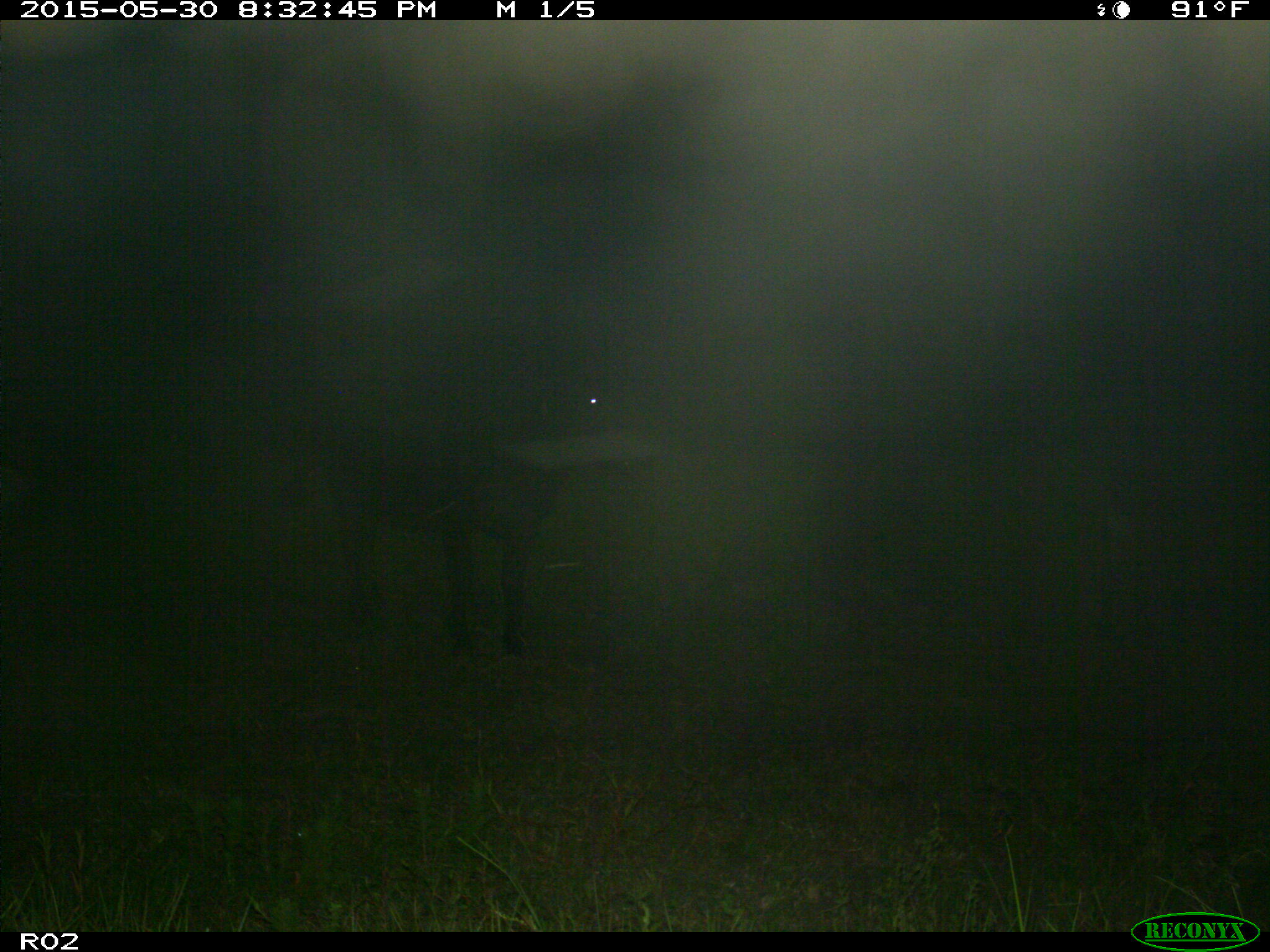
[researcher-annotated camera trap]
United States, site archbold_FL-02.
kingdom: Animalia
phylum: Chordata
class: Mammalia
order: Artiodactyla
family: Bovidae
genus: Bos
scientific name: Bos taurus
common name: domestic cow